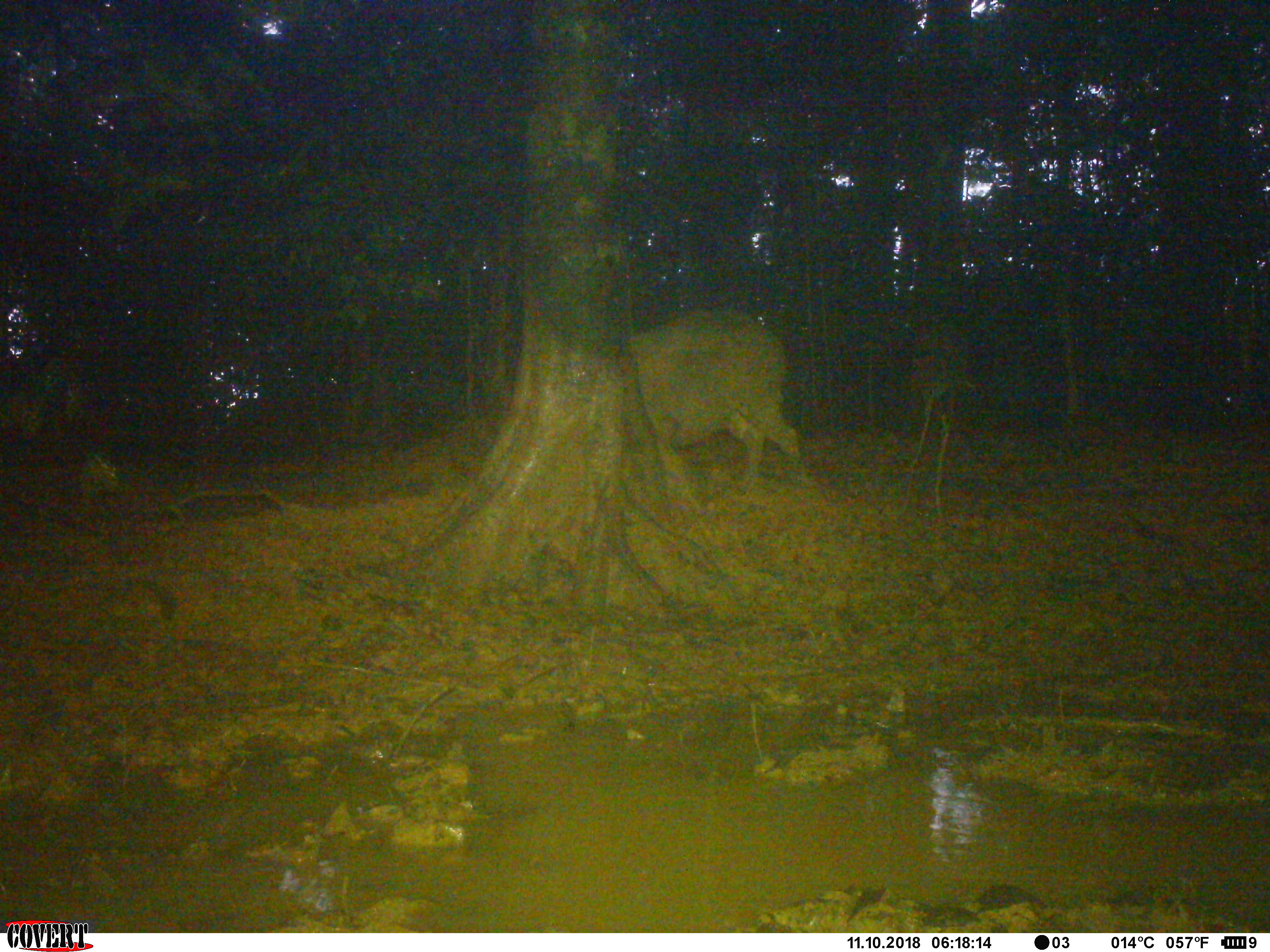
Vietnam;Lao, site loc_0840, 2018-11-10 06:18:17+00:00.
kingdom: Animalia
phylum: Chordata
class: Mammalia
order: Artiodactyla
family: Suidae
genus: Sus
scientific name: Sus scrofa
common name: eurasian wild pig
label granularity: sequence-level